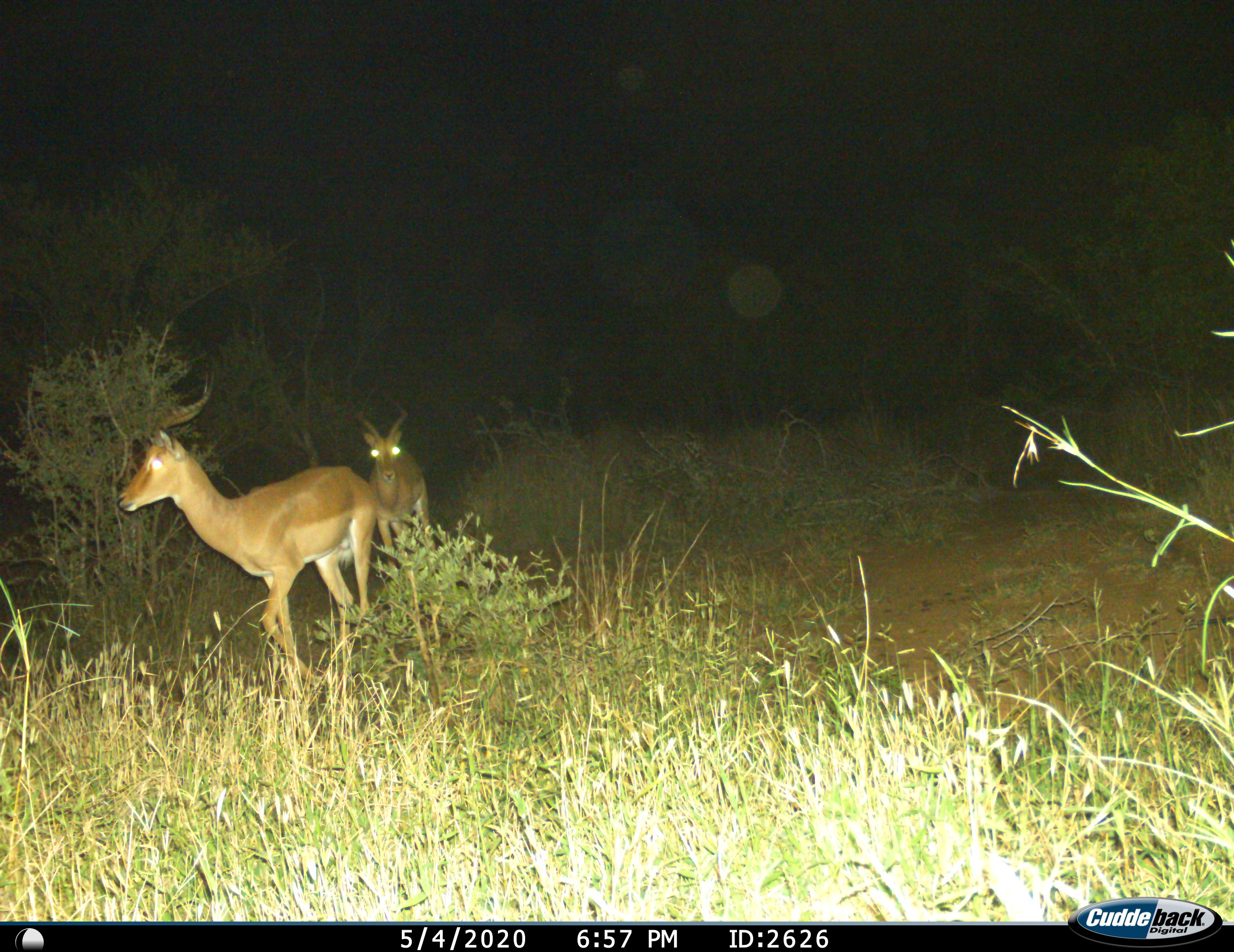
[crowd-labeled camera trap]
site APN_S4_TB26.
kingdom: Animalia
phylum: Chordata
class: Mammalia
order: Artiodactyla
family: Bovidae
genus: Aepyceros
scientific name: Aepyceros melampus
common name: impala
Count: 2.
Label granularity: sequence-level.